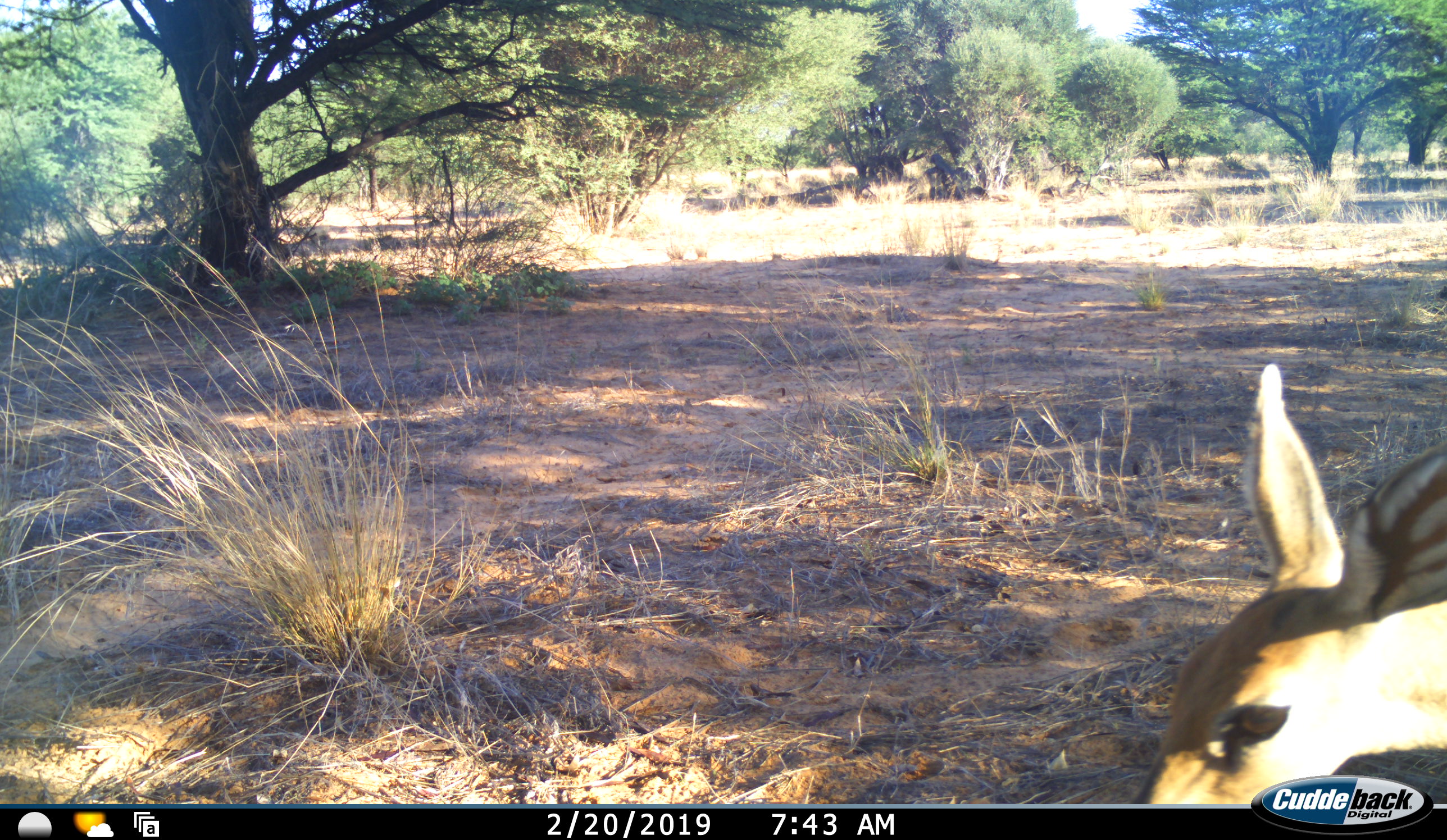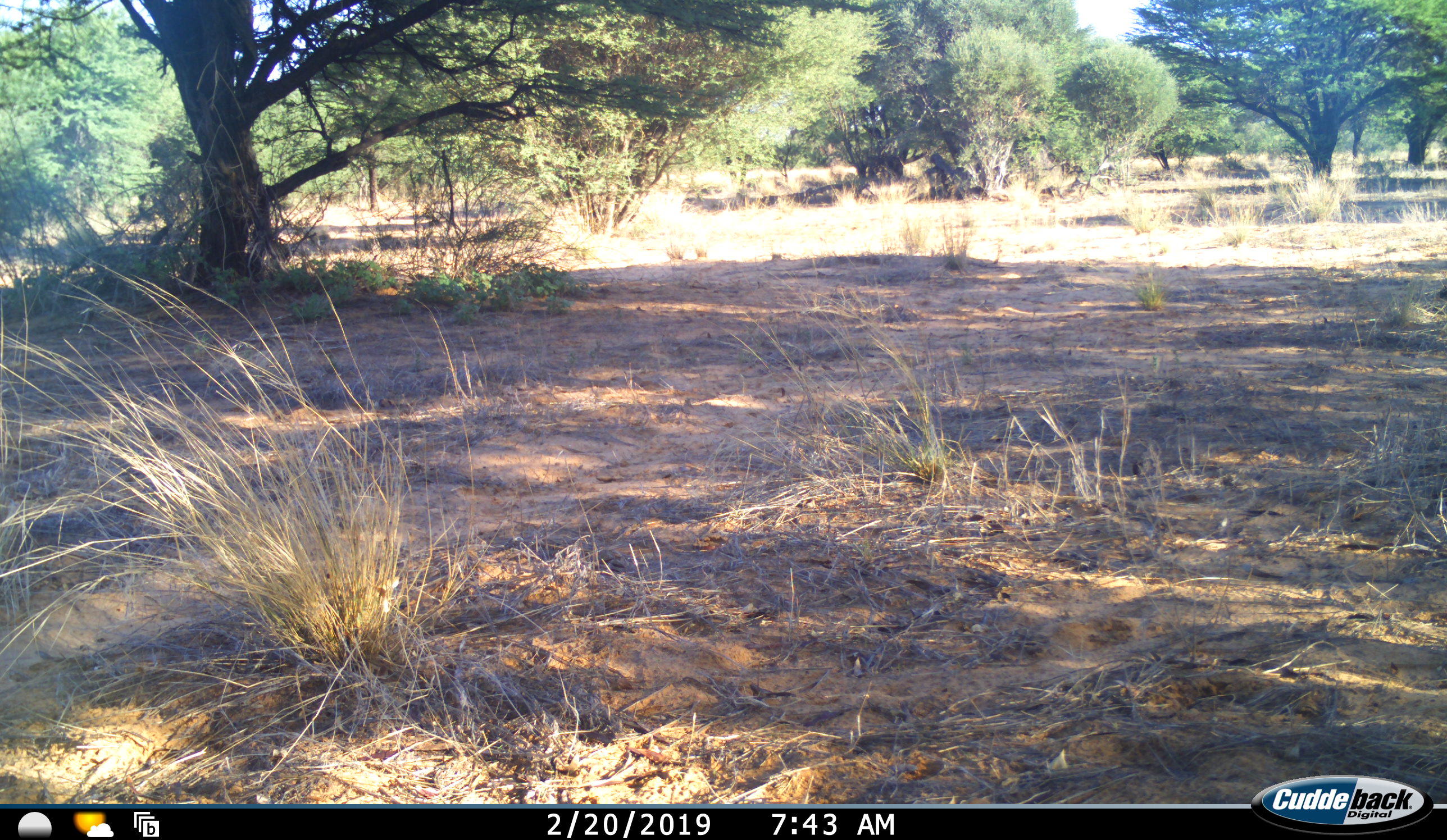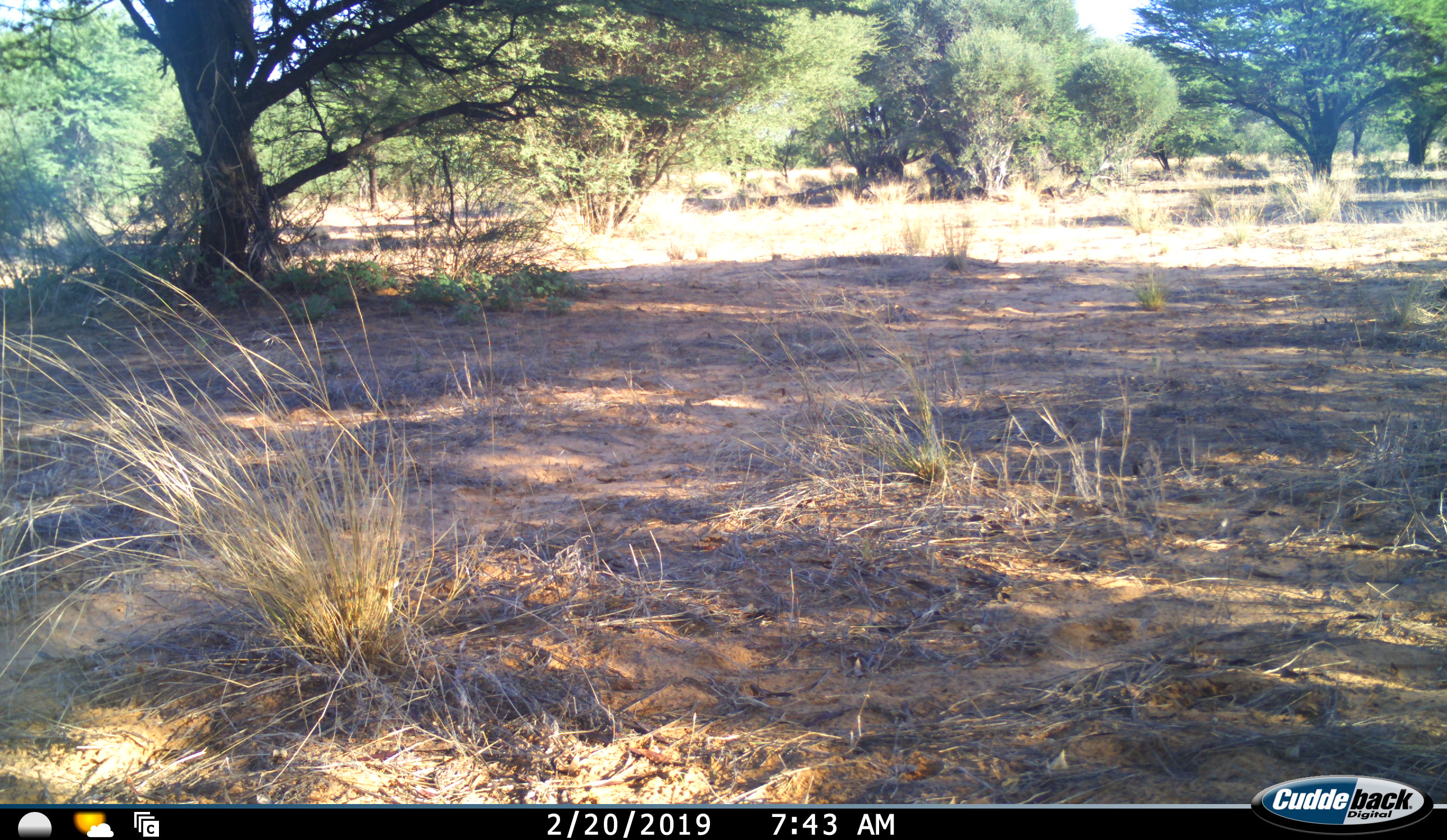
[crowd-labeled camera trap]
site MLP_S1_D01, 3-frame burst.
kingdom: Animalia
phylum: Chordata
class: Mammalia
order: Artiodactyla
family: Bovidae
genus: Raphicerus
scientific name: Raphicerus campestris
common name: steenbok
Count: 1.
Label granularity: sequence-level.